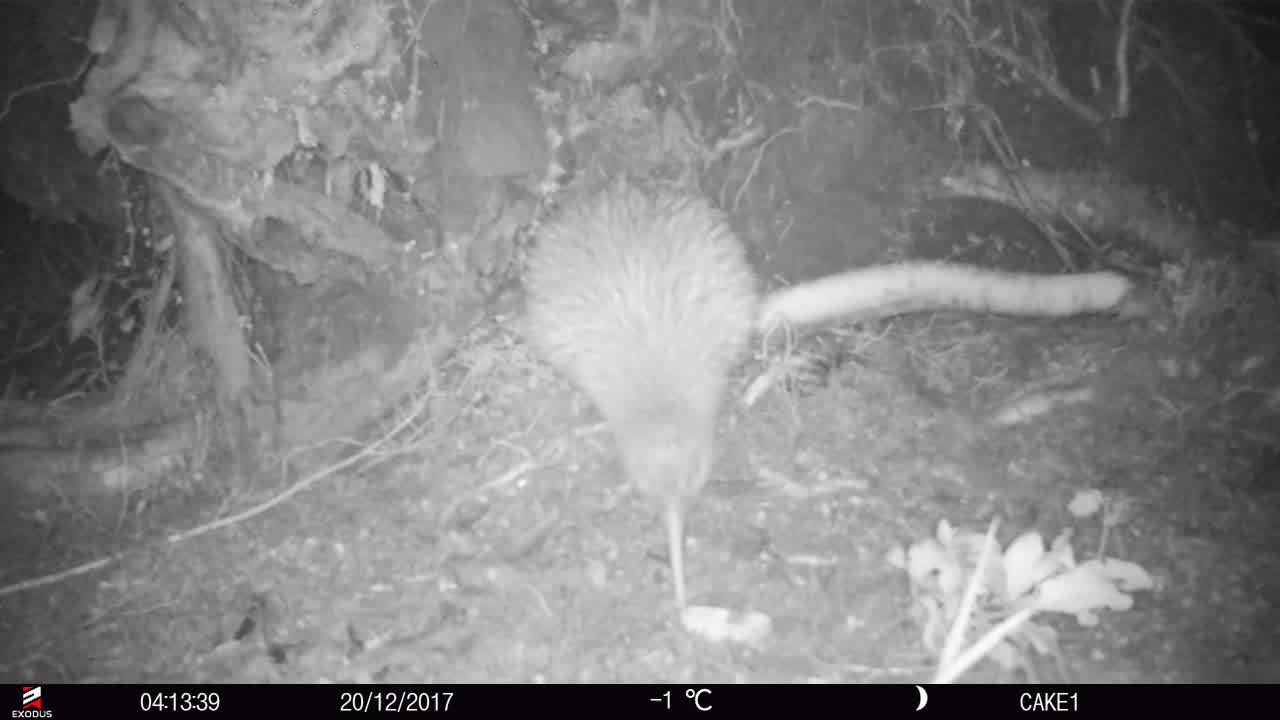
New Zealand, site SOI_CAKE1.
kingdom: Animalia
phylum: Chordata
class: Aves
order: Apterygiformes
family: Apterygidae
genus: Apteryx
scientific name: Apteryx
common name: kiwi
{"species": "kiwi (Apteryx)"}